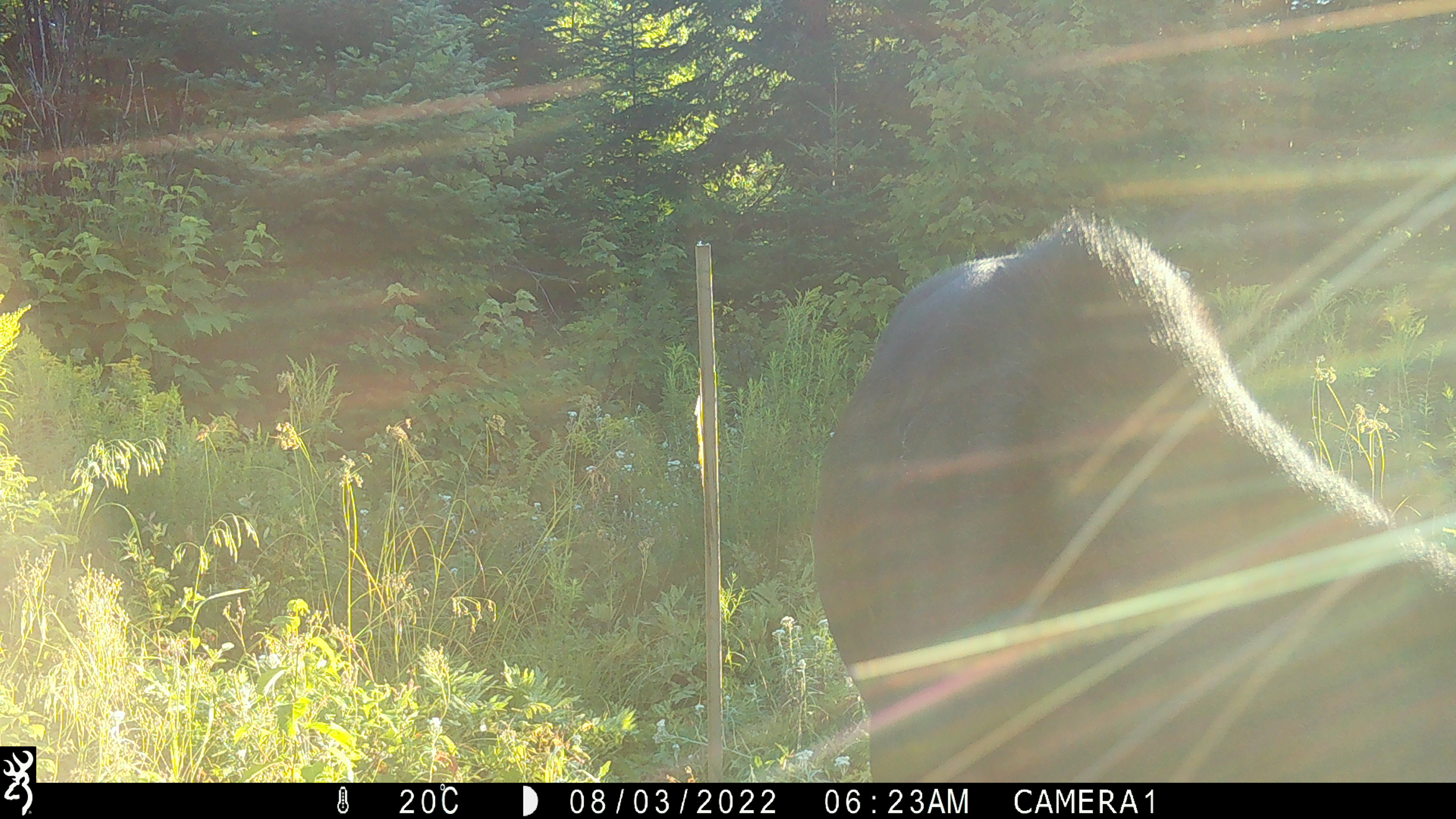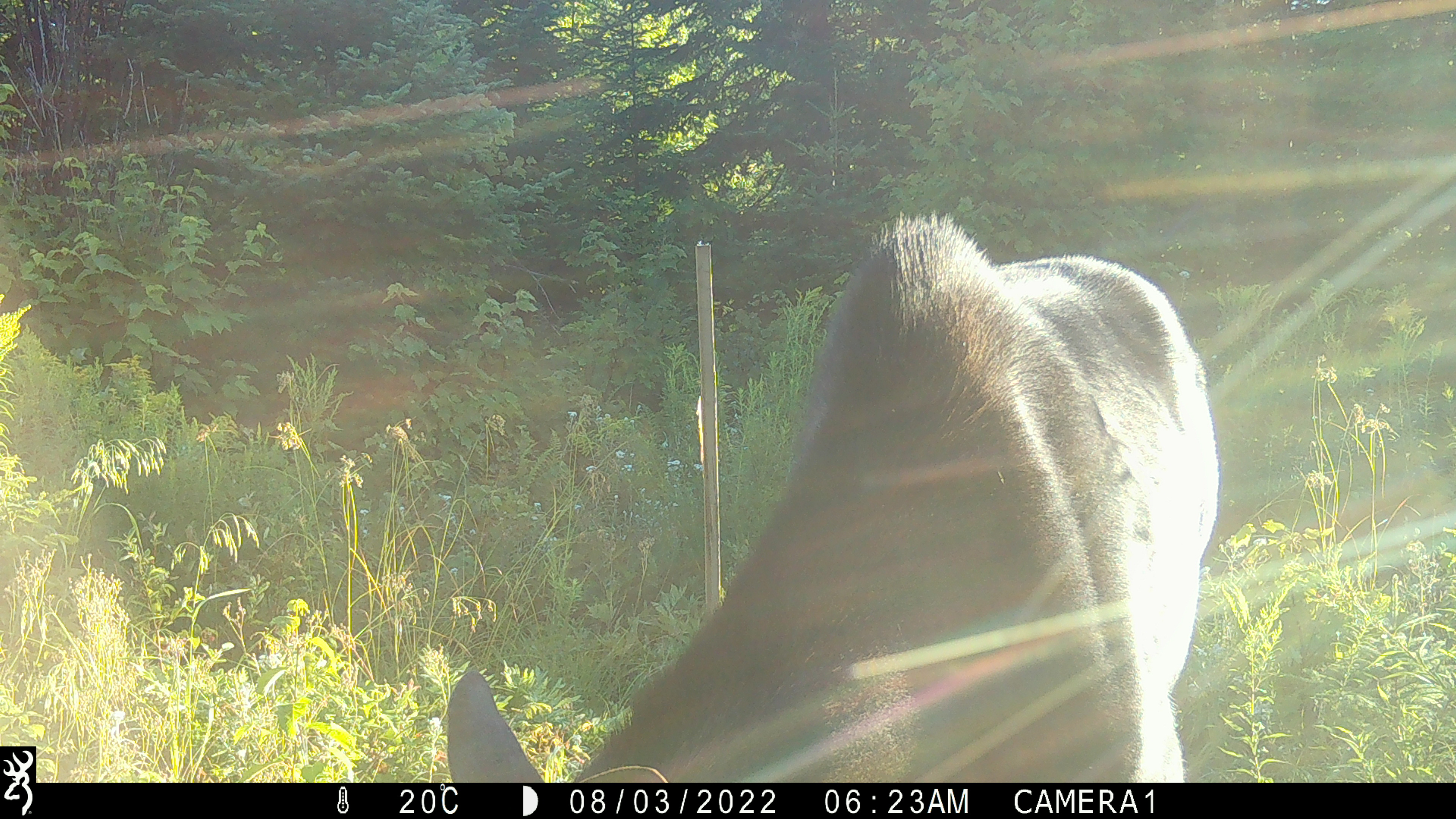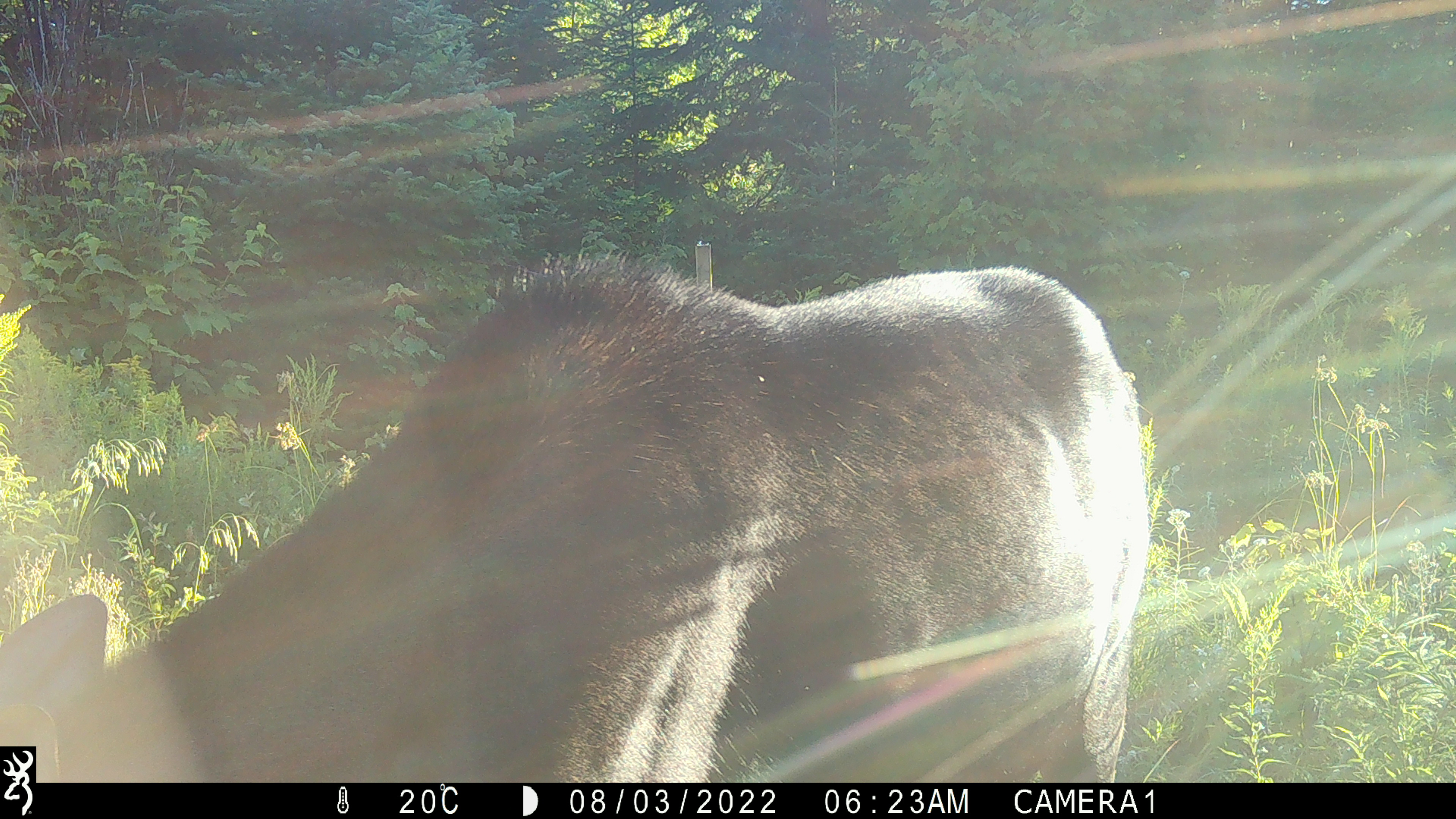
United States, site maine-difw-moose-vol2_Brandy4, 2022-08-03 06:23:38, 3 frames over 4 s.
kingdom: Animalia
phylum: Chordata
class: Mammalia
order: Artiodactyla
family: Cervidae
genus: Alces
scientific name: Alces alces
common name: moose